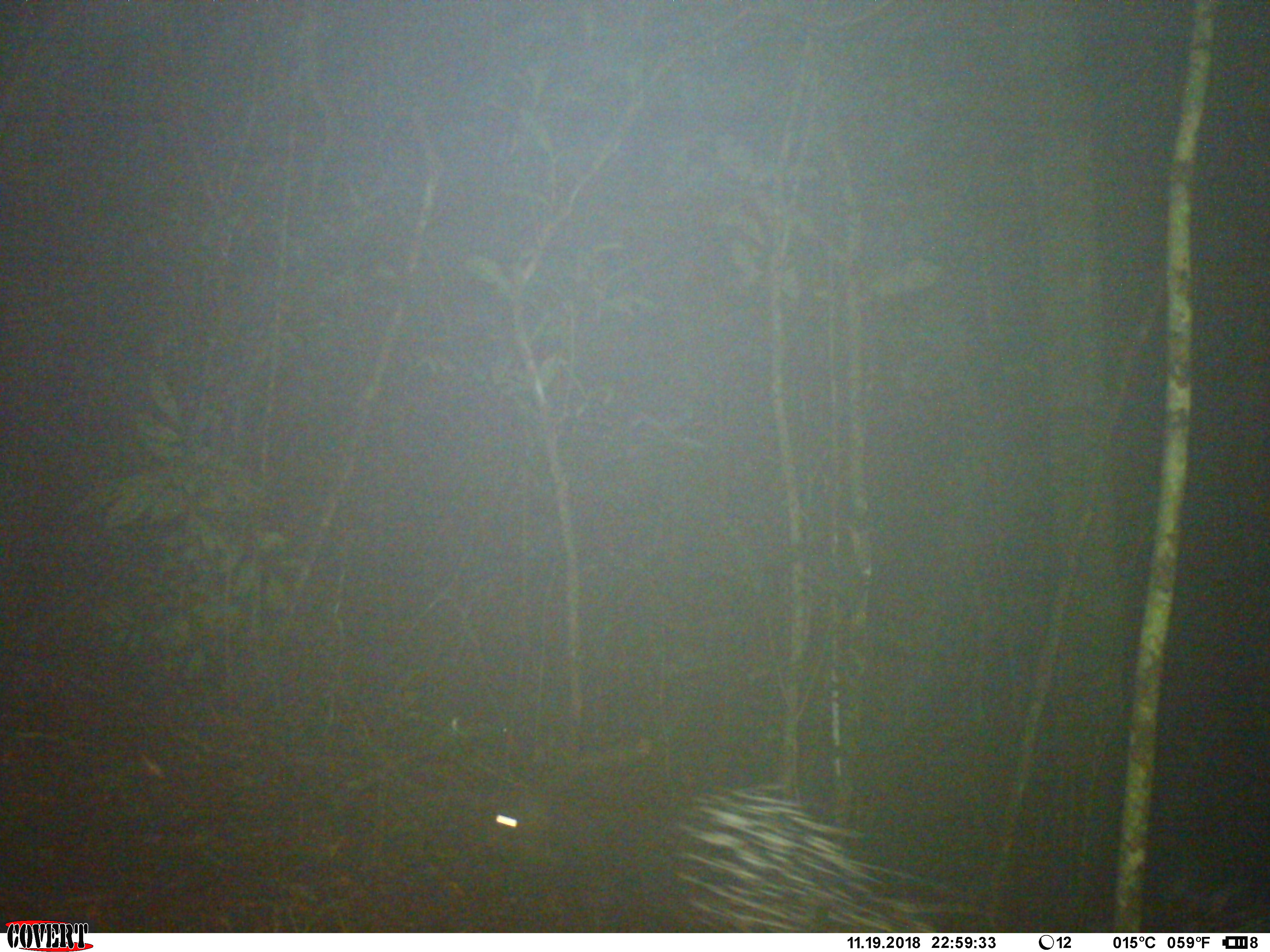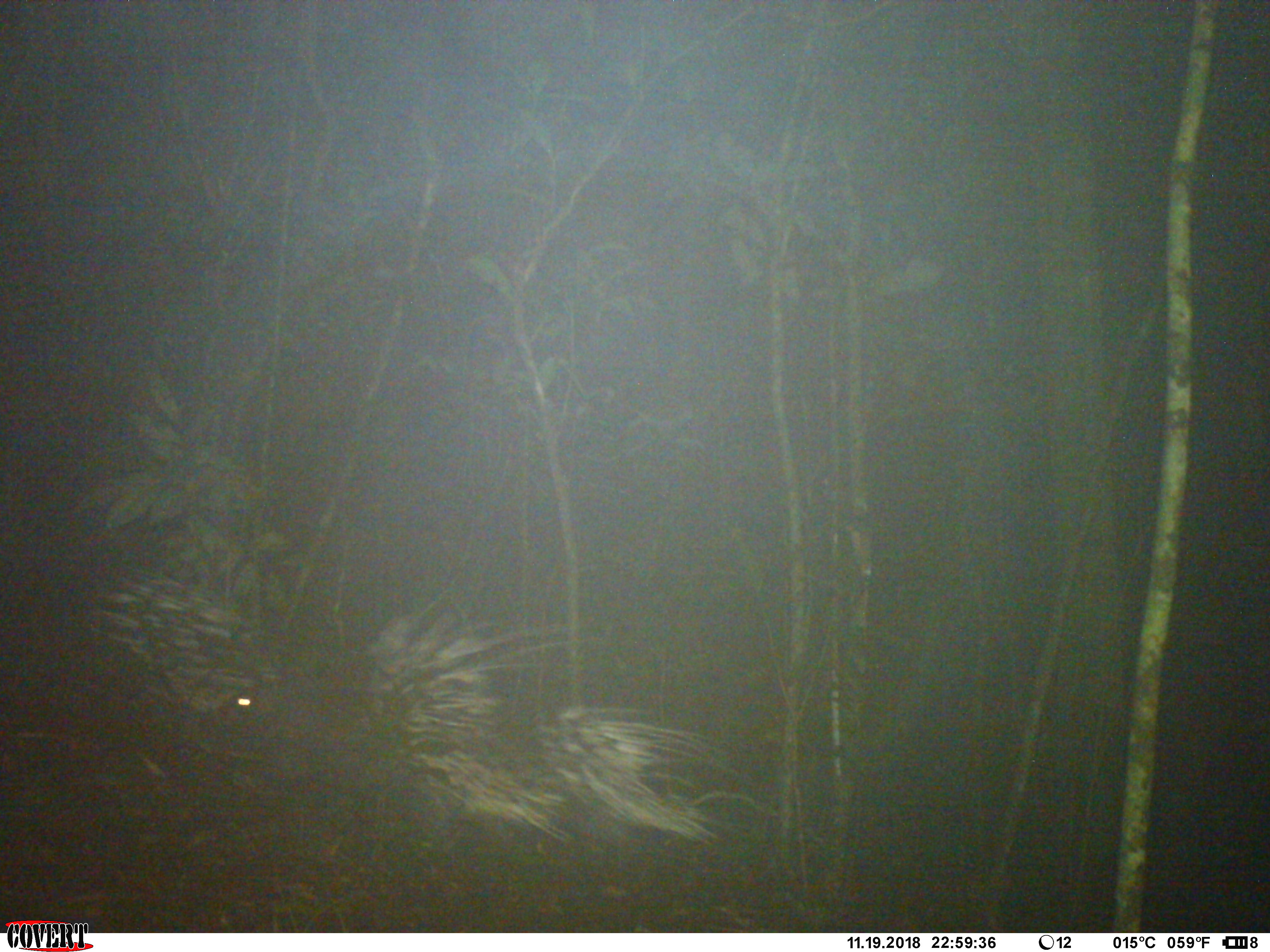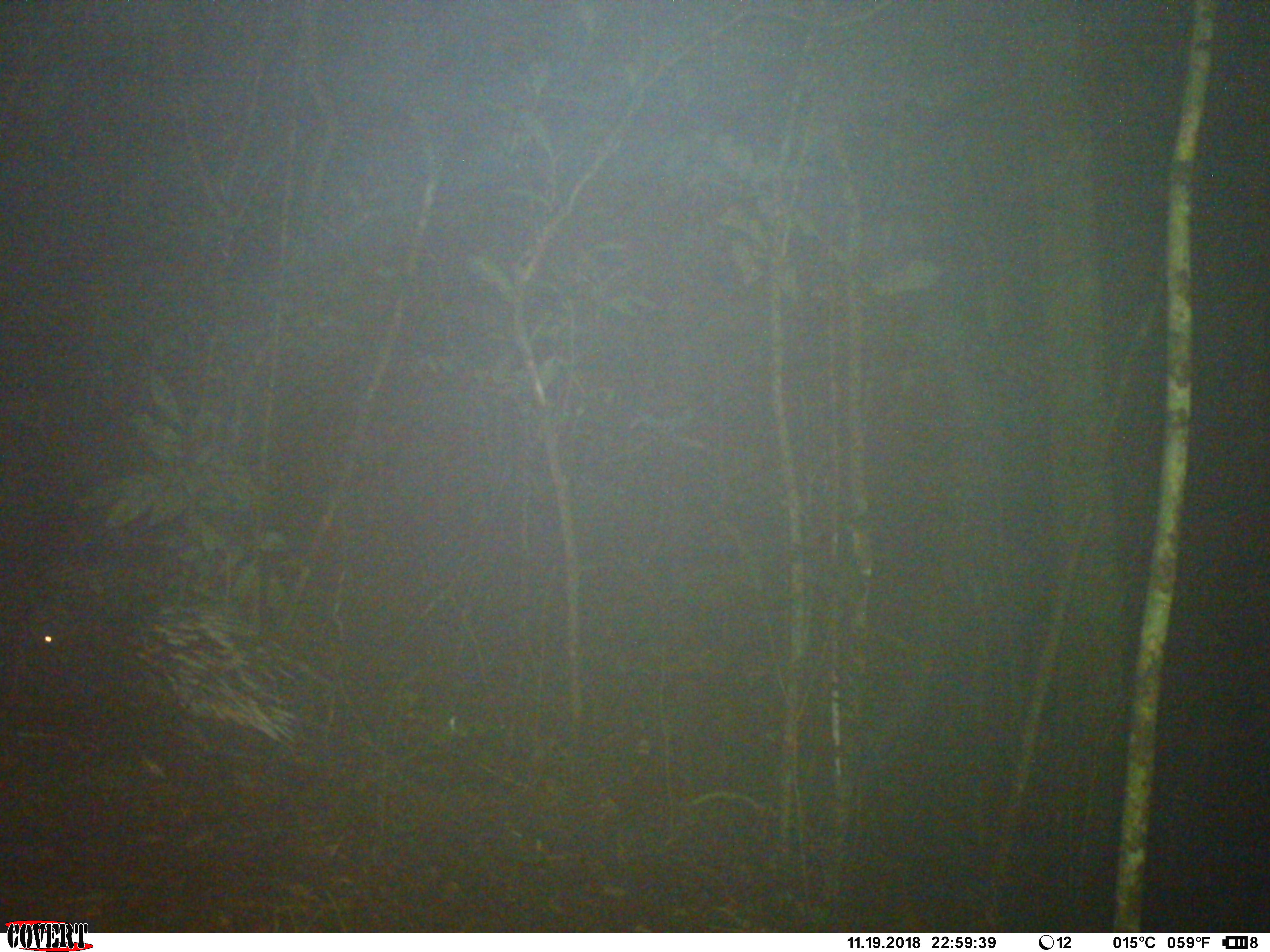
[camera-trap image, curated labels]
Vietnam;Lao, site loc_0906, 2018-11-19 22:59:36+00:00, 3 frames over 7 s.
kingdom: Animalia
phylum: Chordata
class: Mammalia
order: Rodentia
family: Hystricidae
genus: Hystrix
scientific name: Hystrix brachyura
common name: malayan porcupine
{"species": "malayan porcupine (Hystrix brachyura)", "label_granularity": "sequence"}